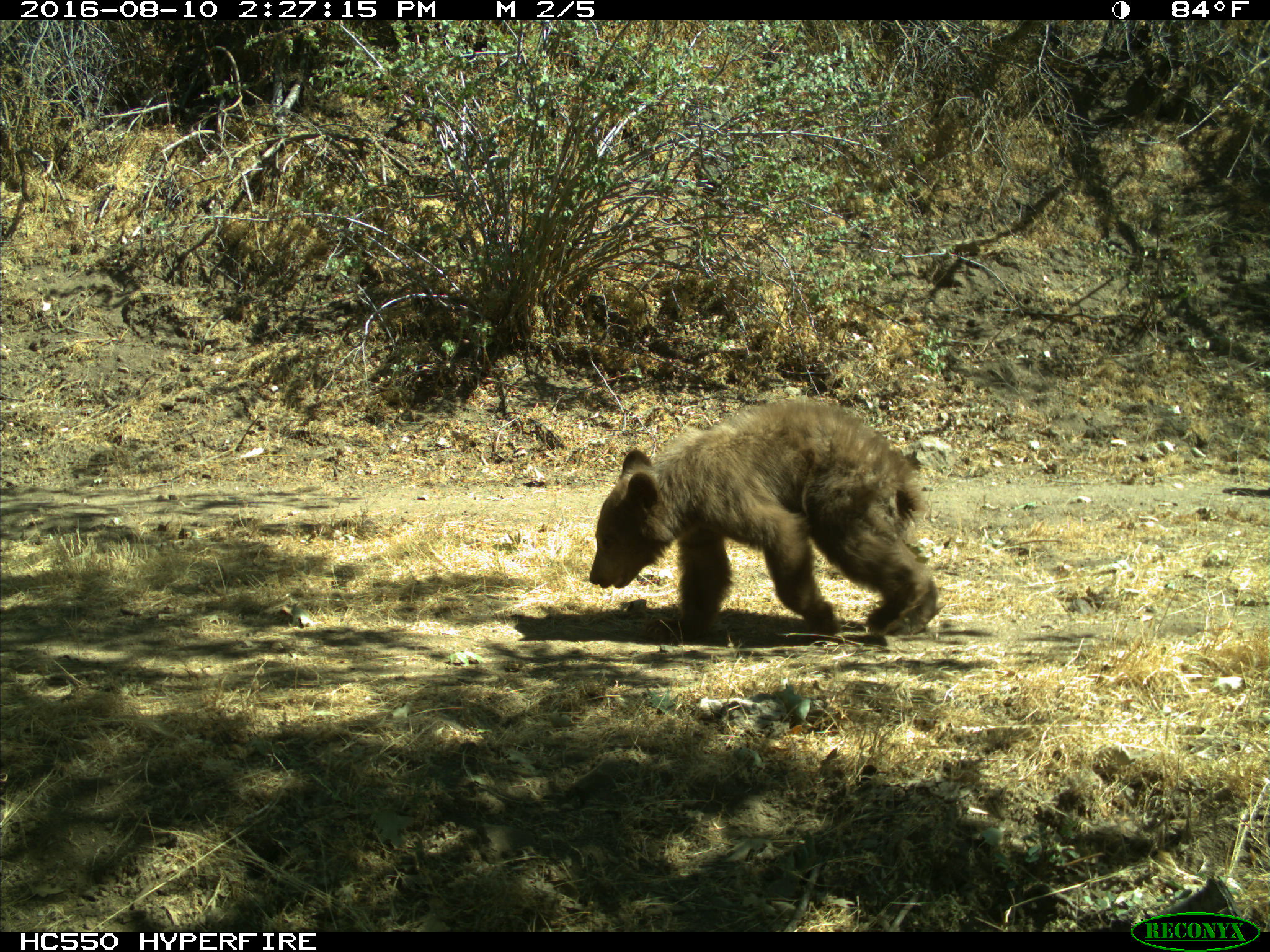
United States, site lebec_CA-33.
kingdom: Animalia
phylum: Chordata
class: Mammalia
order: Carnivora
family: Ursidae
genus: Ursus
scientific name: Ursus americanus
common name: american black bear